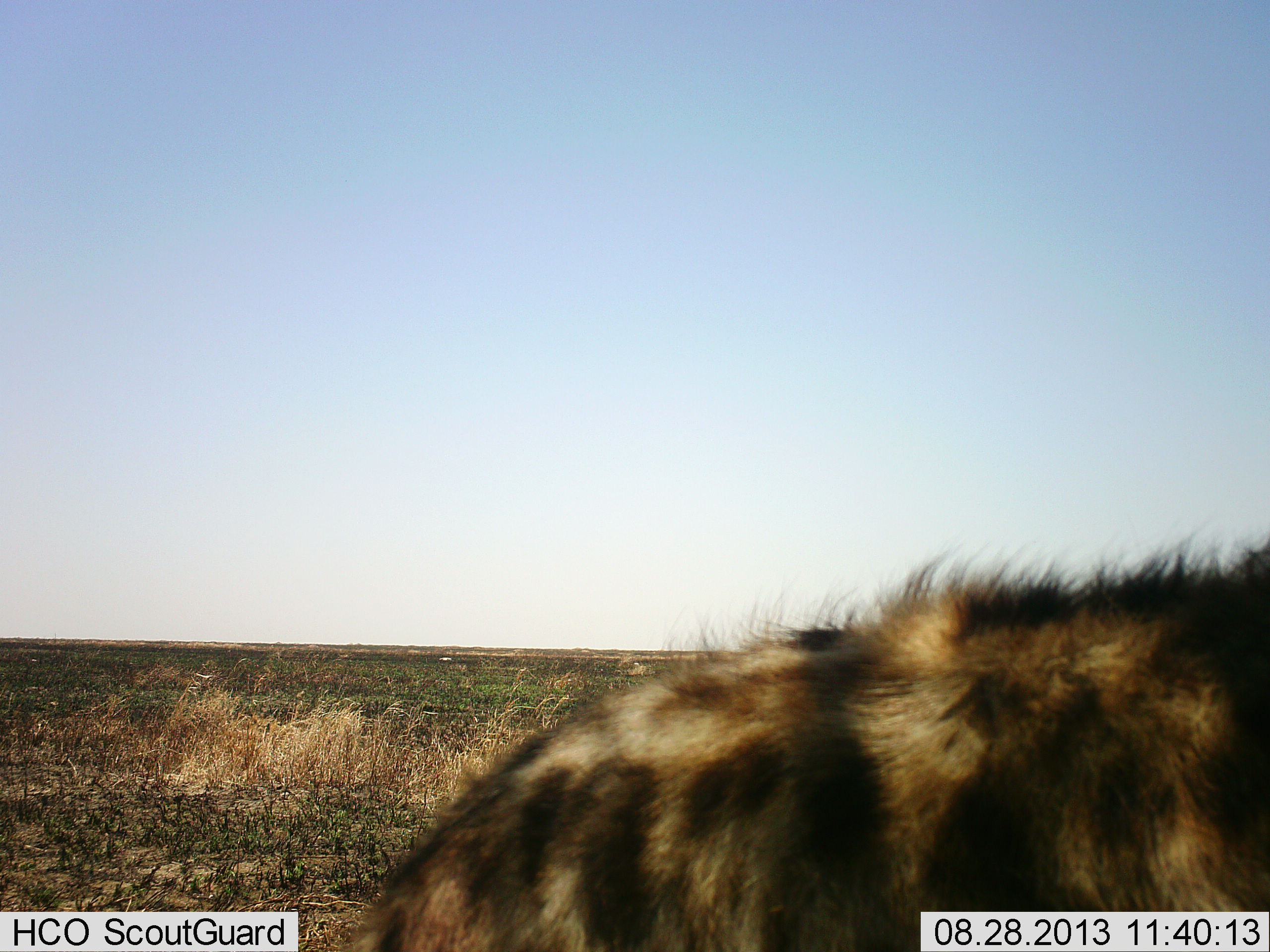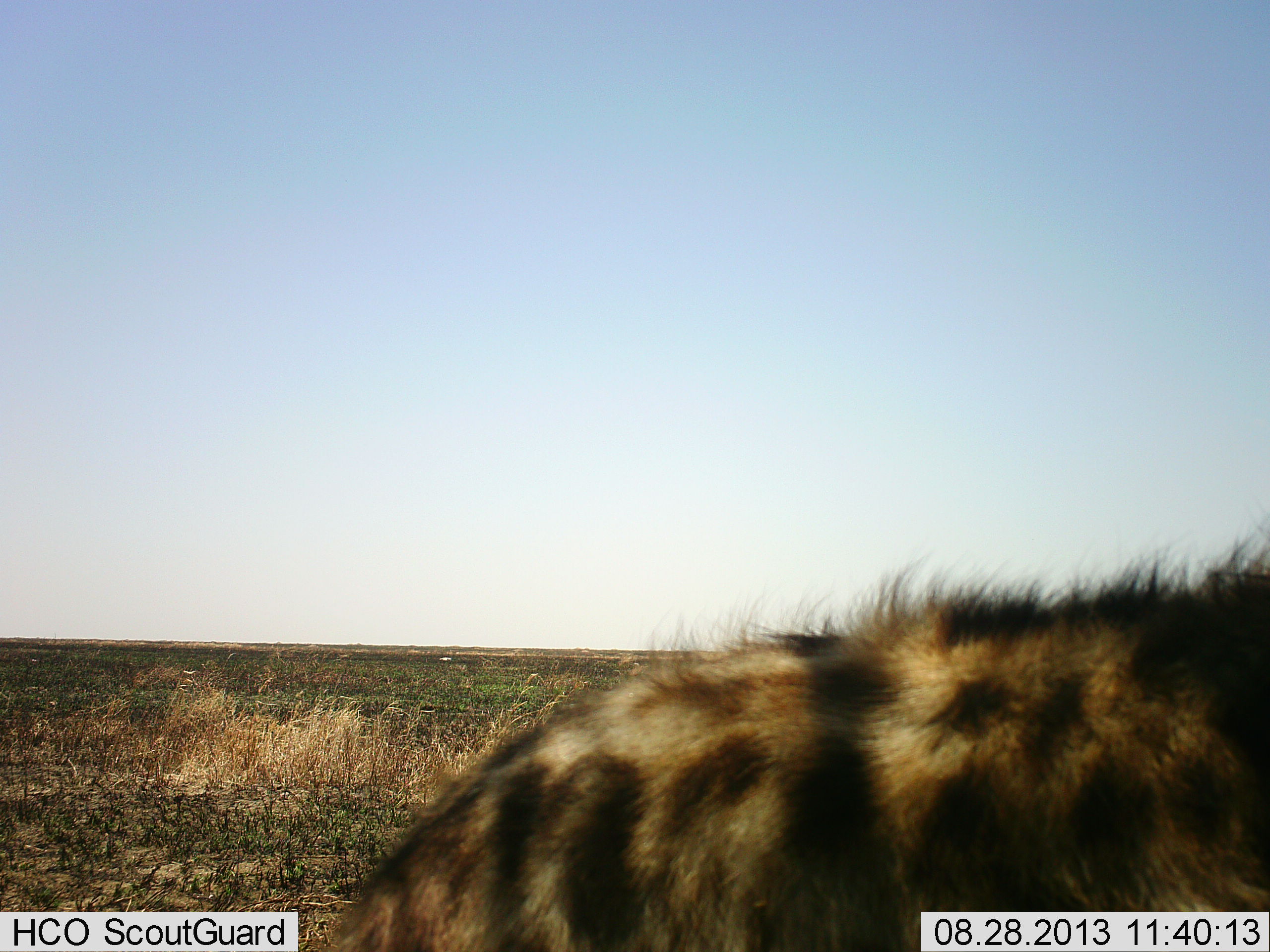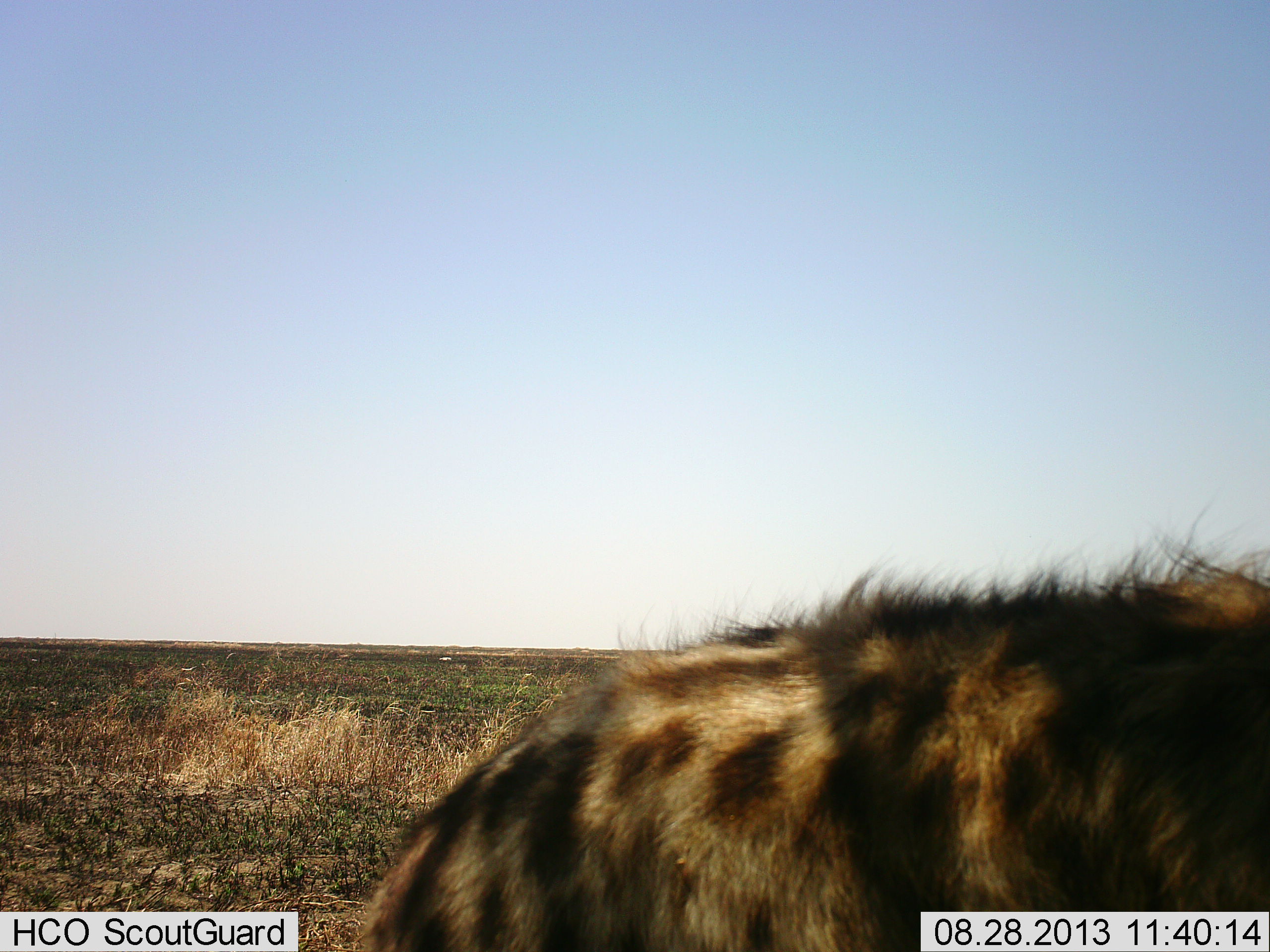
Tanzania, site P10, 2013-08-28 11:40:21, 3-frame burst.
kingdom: Animalia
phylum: Chordata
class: Mammalia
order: Carnivora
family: Hyaenidae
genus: Crocuta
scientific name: Crocuta crocuta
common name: spotted hyena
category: hyenaspotted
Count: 1.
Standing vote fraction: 70%.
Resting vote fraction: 0%.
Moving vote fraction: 30%.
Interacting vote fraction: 0%.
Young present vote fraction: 0%.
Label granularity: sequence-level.